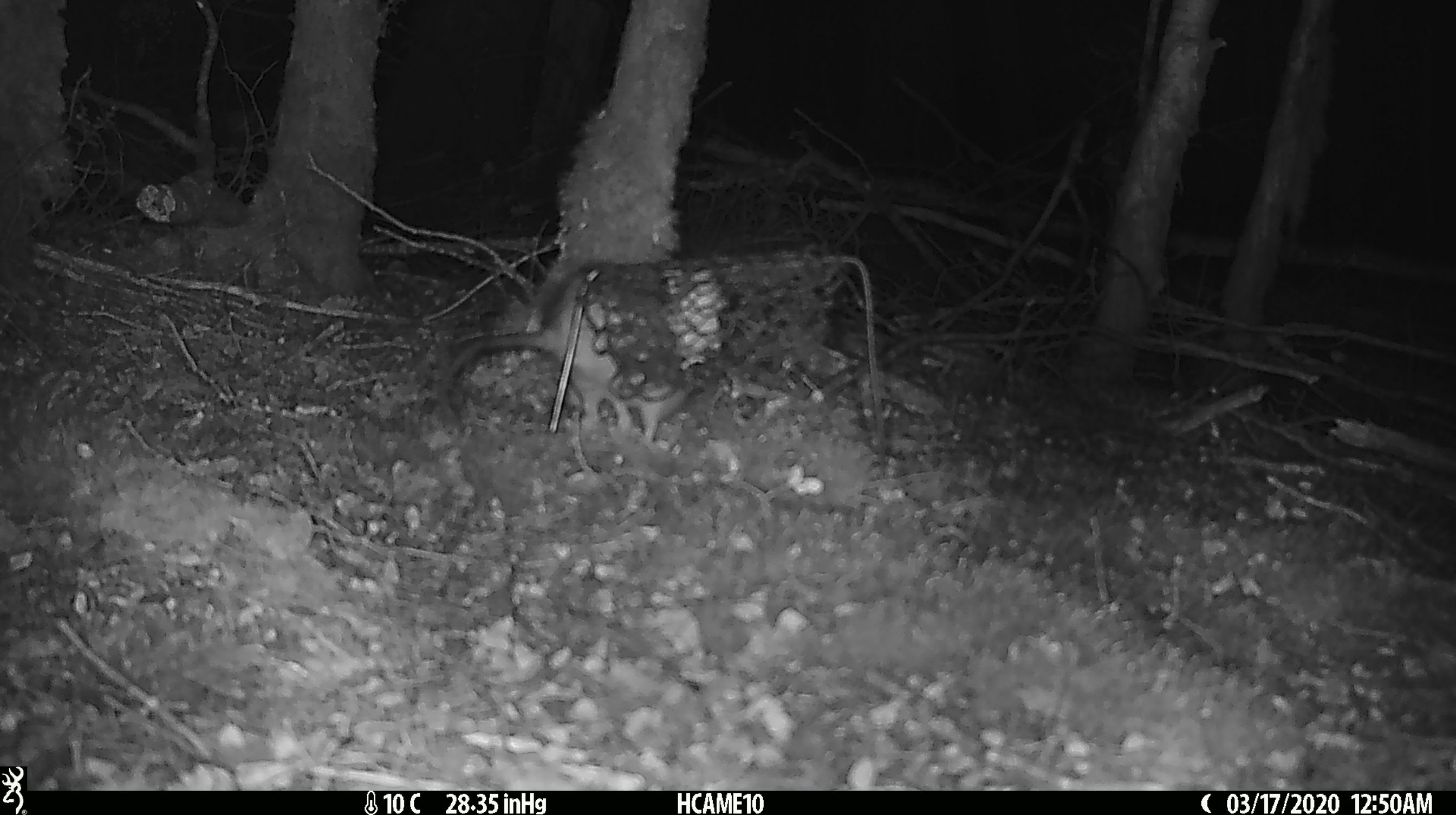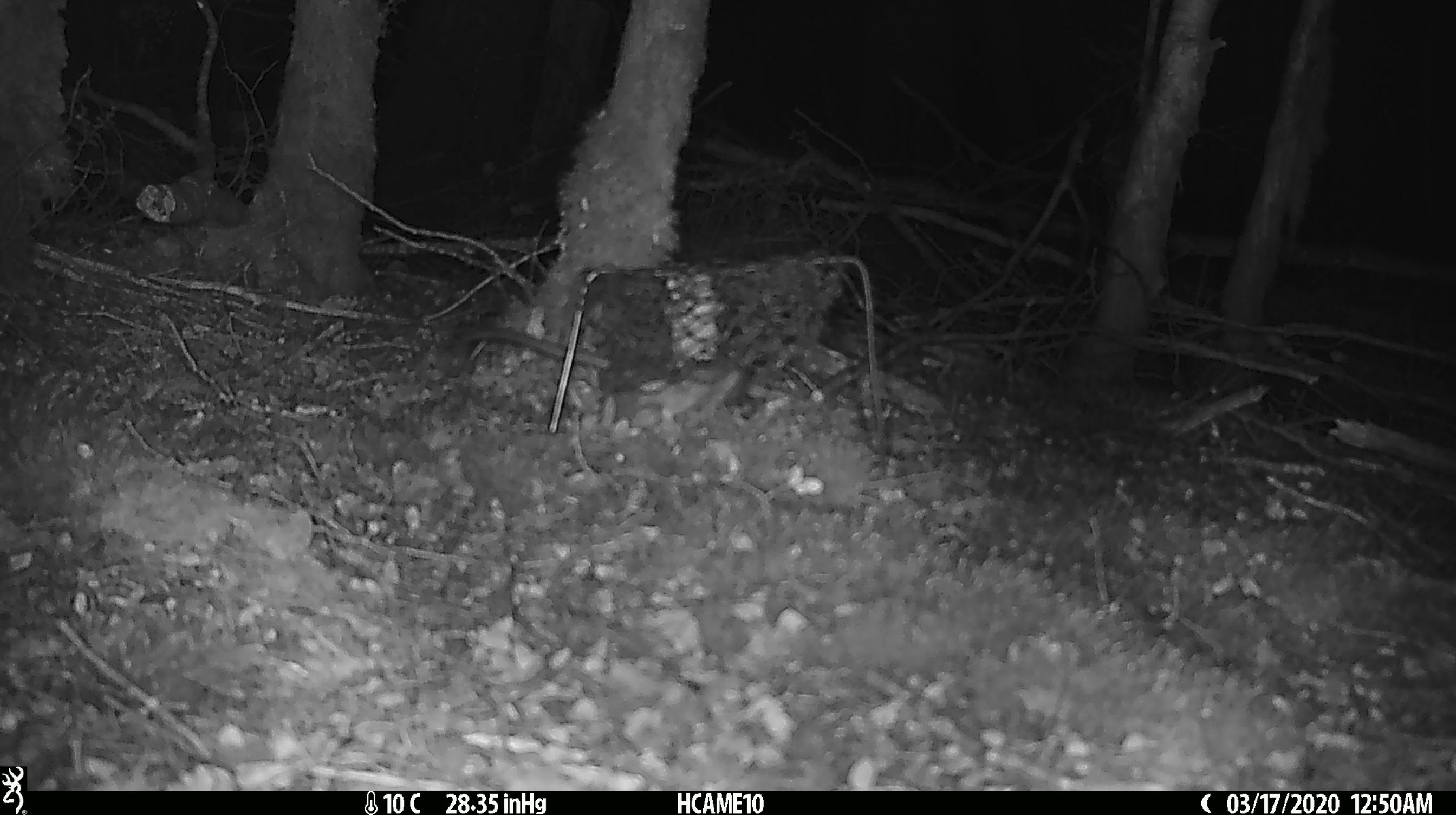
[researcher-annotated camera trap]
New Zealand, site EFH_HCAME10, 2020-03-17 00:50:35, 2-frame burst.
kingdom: Animalia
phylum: Chordata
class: Mammalia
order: Rodentia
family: Muridae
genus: Rattus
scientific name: Rattus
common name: rat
Rat (Rattus).